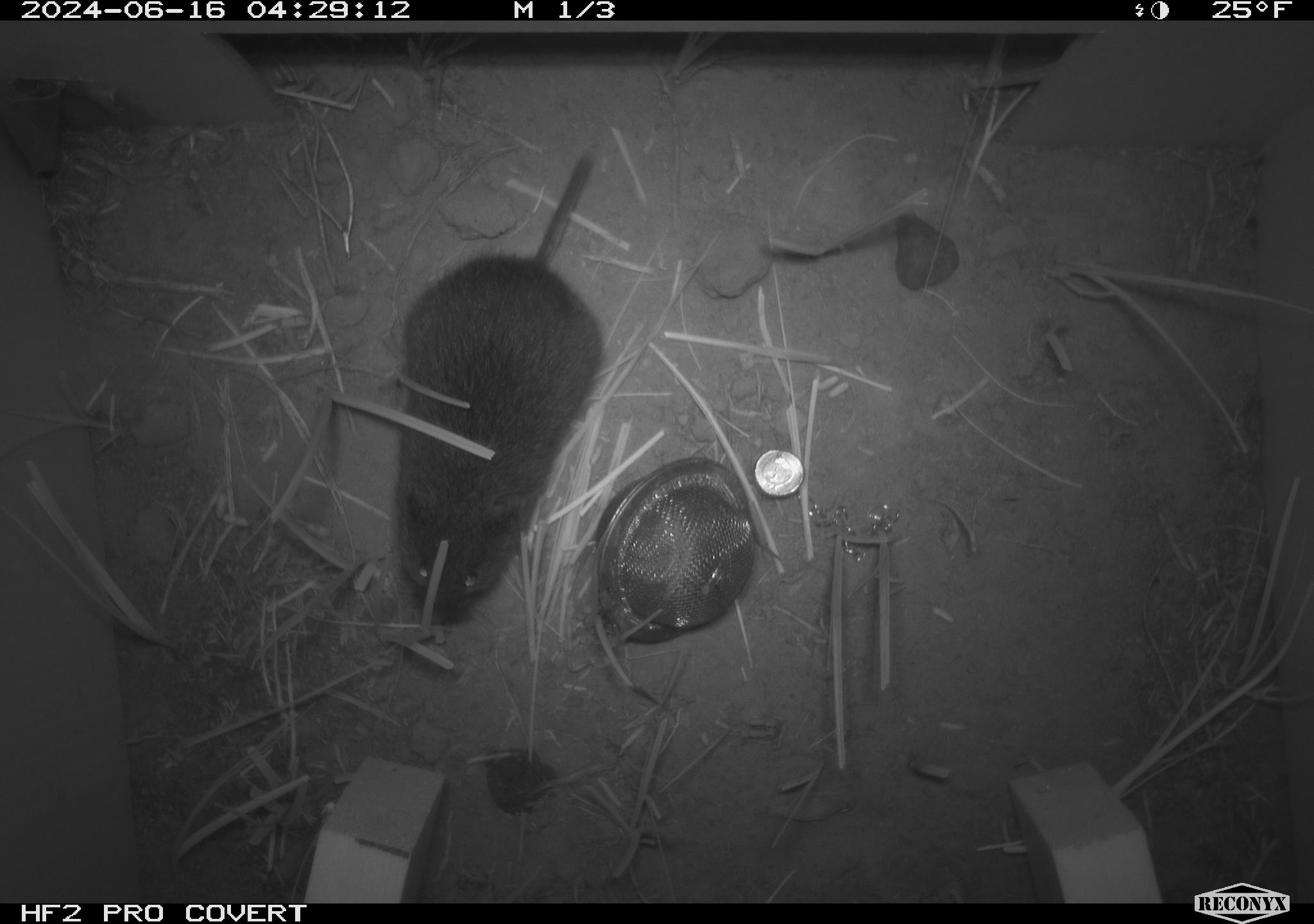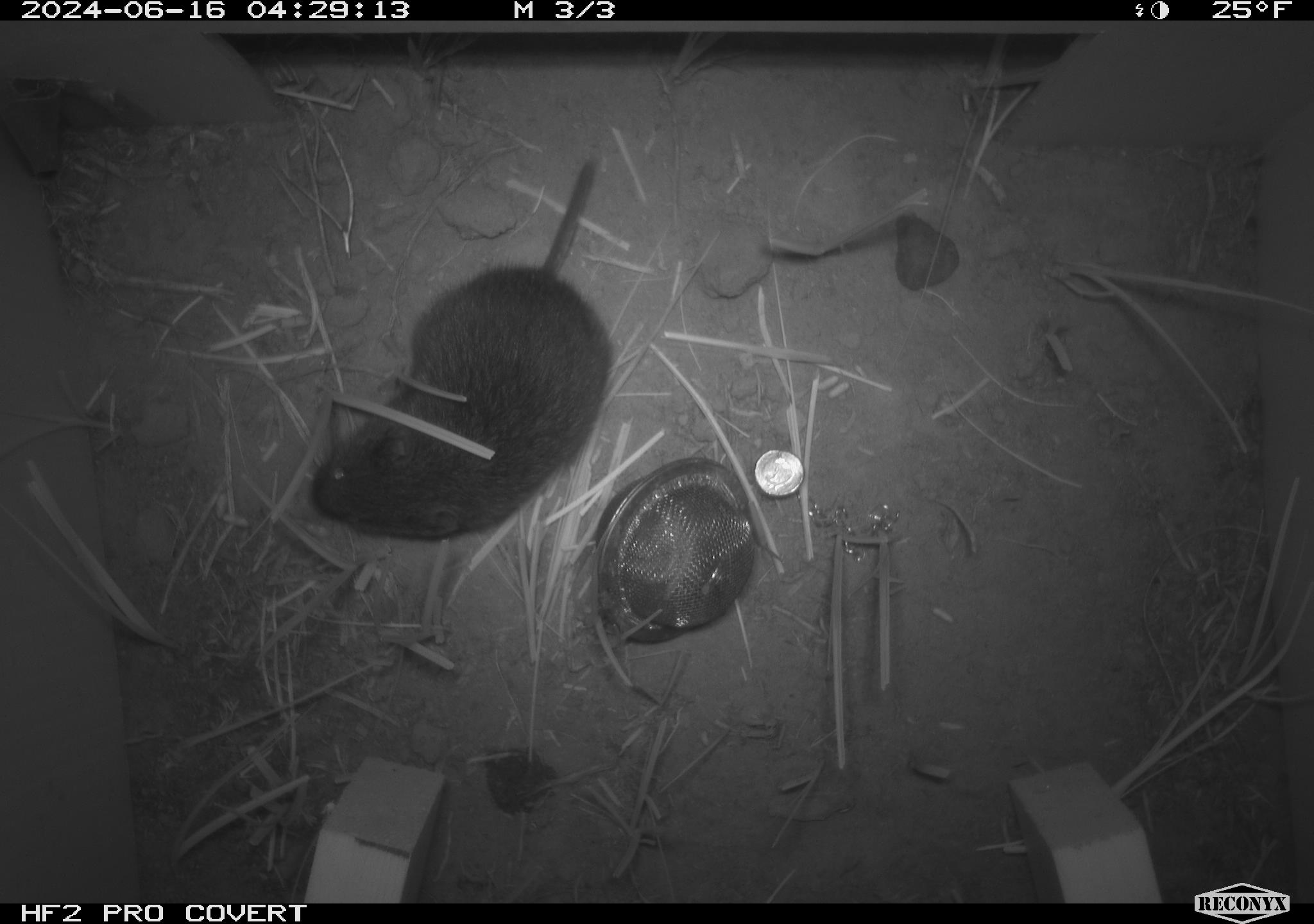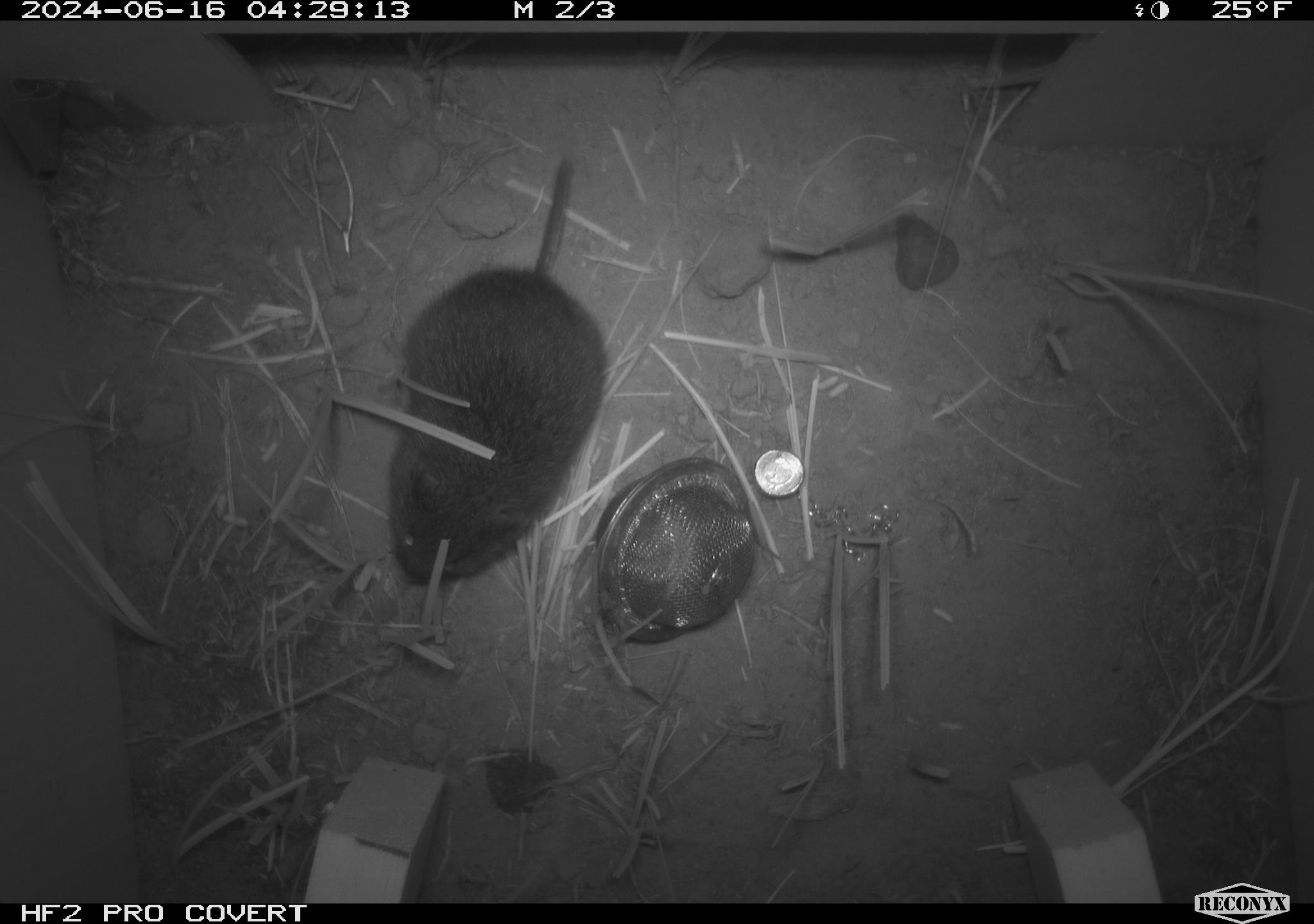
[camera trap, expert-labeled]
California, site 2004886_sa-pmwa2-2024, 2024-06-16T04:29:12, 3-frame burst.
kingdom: Animalia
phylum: Chordata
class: Mammalia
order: Rodentia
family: Cricetidae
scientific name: Arvicolinae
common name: voles, lemmings, and muskrats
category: arvicolinae subfamily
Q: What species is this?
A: Arvicolinae subfamily (voles, lemmings, and muskrats) (Arvicolinae).